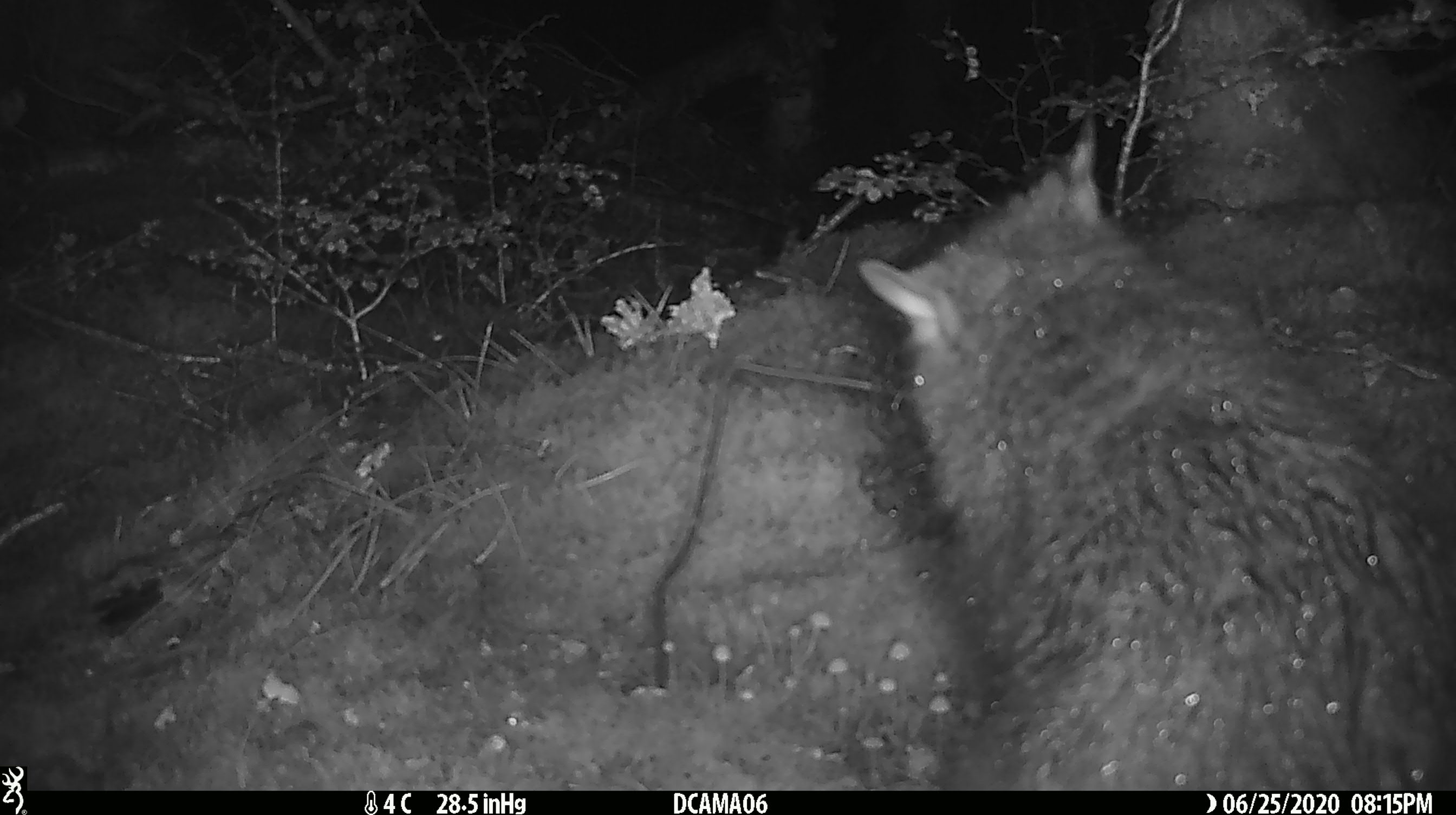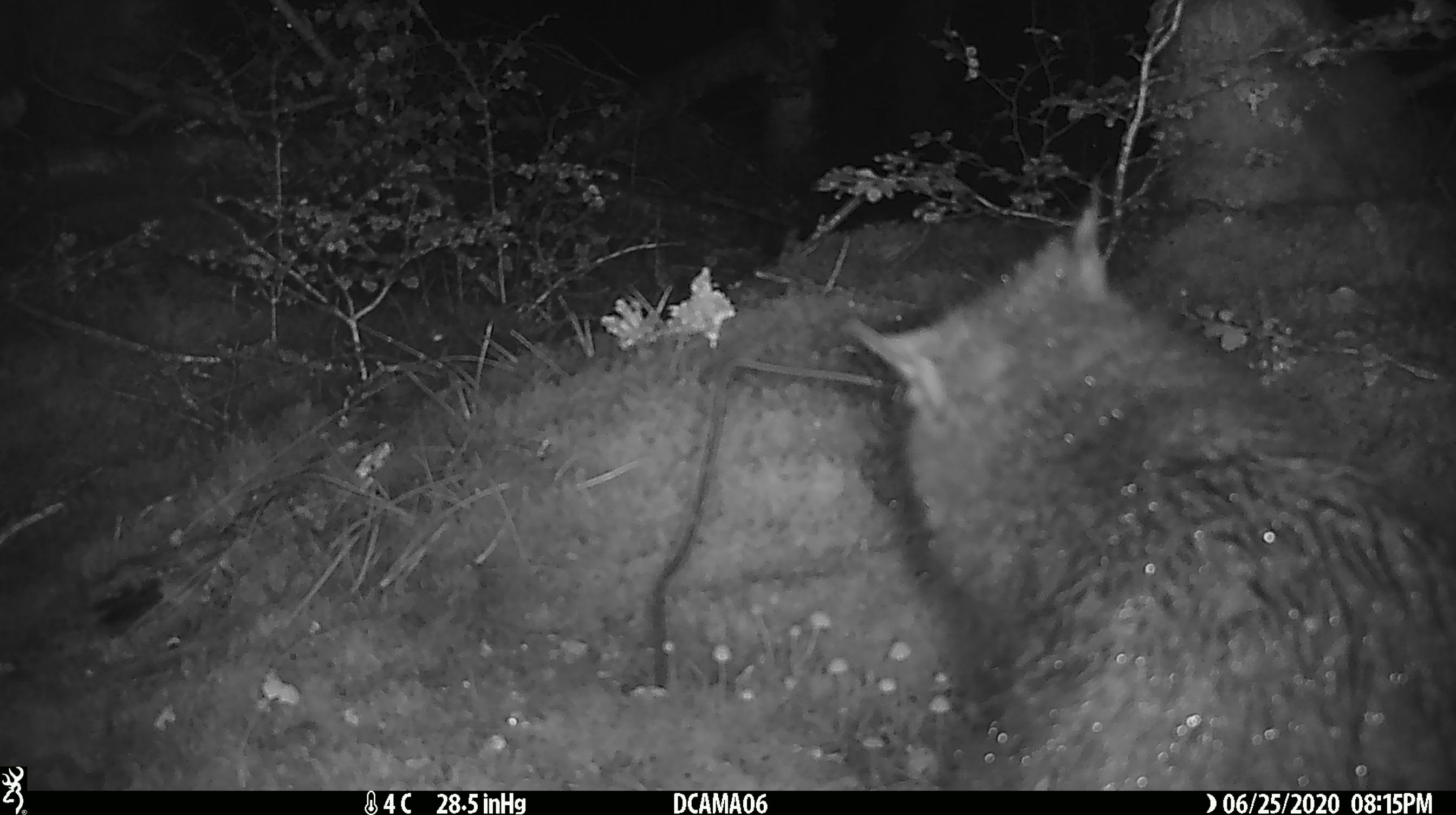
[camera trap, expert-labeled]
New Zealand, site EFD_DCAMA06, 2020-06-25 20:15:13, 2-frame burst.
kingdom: Animalia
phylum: Chordata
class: Mammalia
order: Diprotodontia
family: Phalangeridae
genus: Trichosurus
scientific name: Trichosurus vulpecula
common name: common brushtail possum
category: possum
Possum (common brushtail possum) (Trichosurus vulpecula).